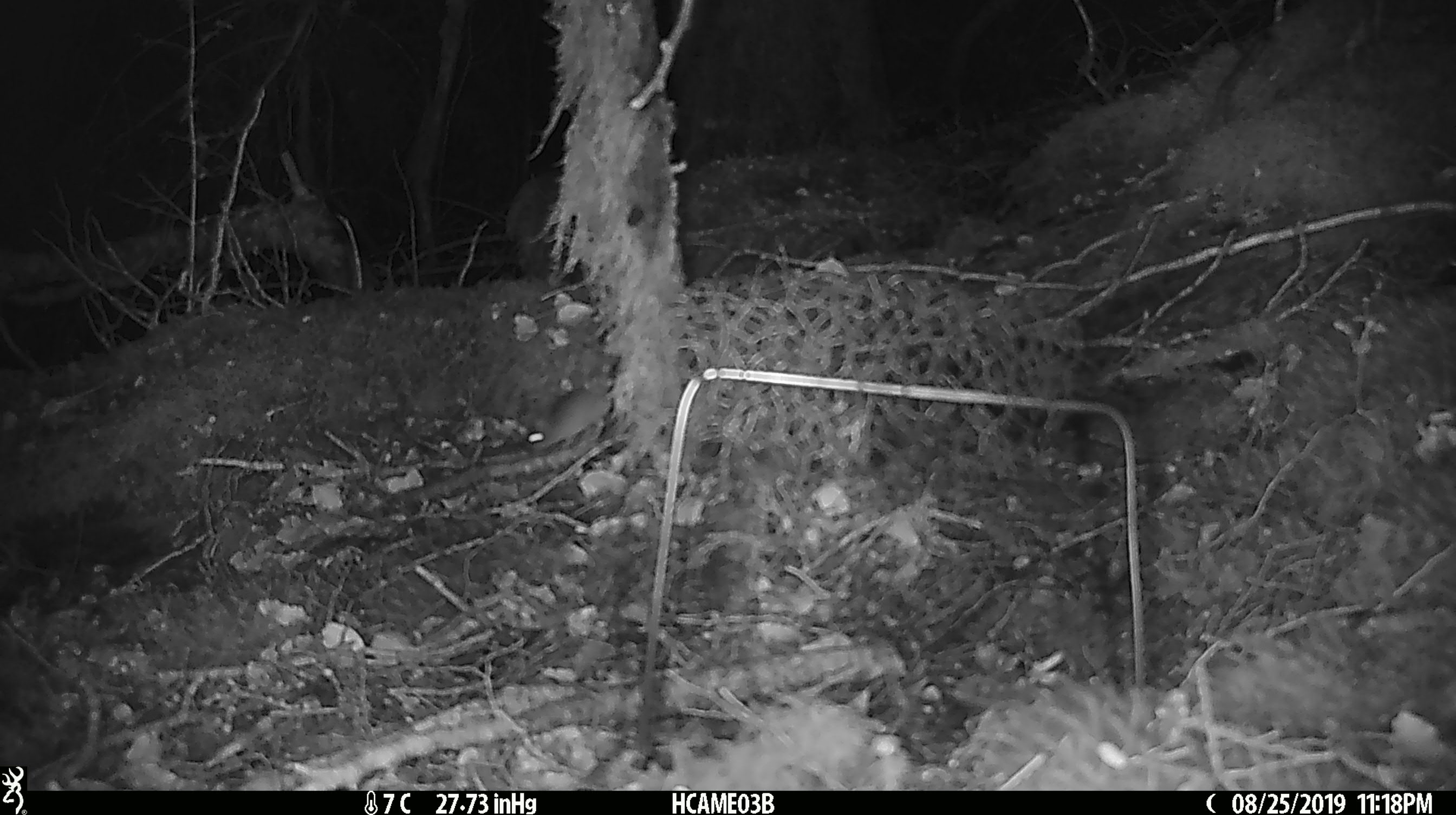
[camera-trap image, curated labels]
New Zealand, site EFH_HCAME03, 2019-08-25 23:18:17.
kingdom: Animalia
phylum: Chordata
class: Mammalia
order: Rodentia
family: Muridae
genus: Mus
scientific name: Mus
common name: mouse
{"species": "mouse (Mus)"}